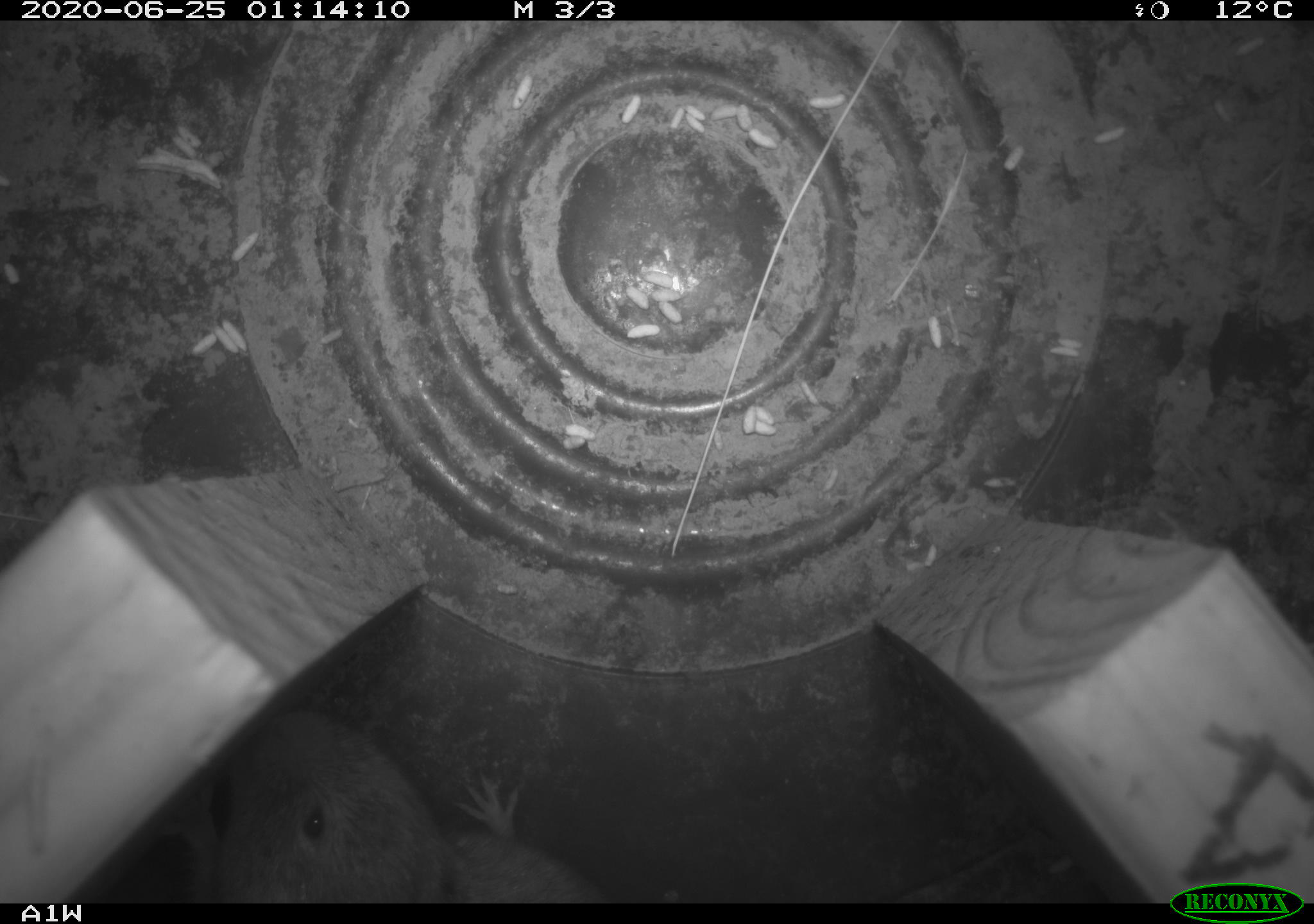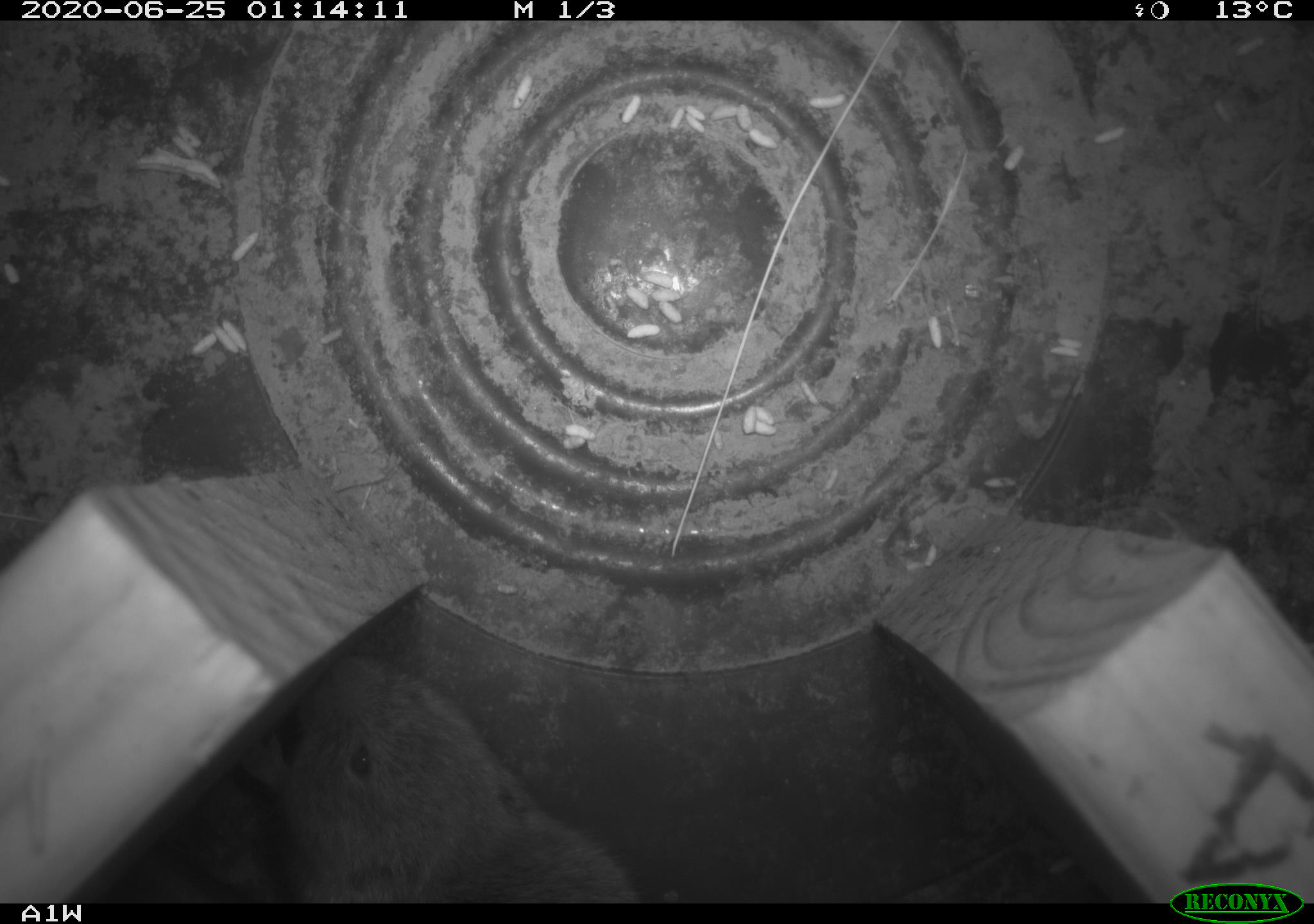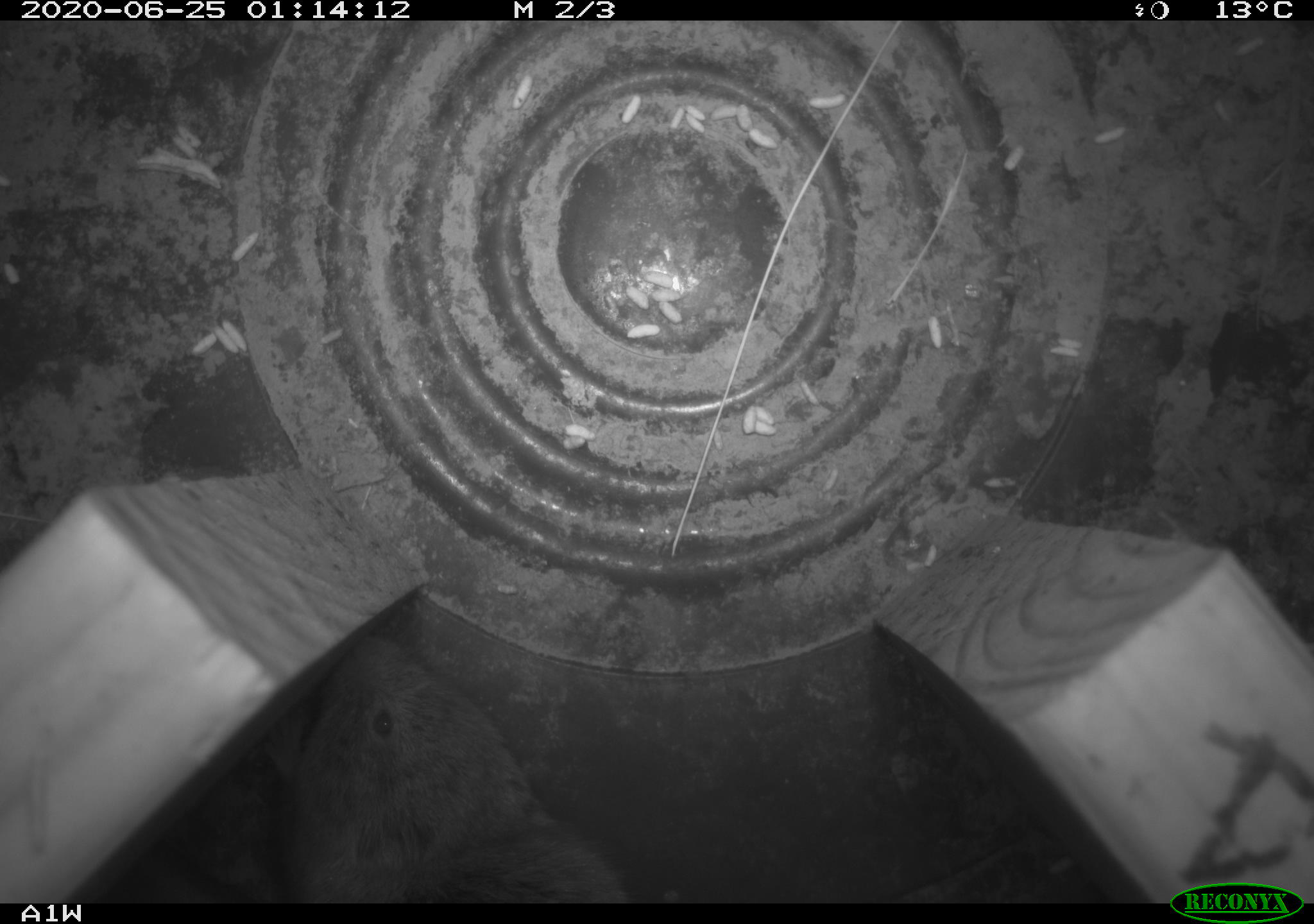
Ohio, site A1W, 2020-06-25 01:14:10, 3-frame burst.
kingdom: Animalia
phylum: Chordata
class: Mammalia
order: Rodentia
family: Cricetidae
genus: Microtus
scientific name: Microtus pennsylvanicus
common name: meadow vole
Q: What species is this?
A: Meadow vole (Microtus pennsylvanicus).